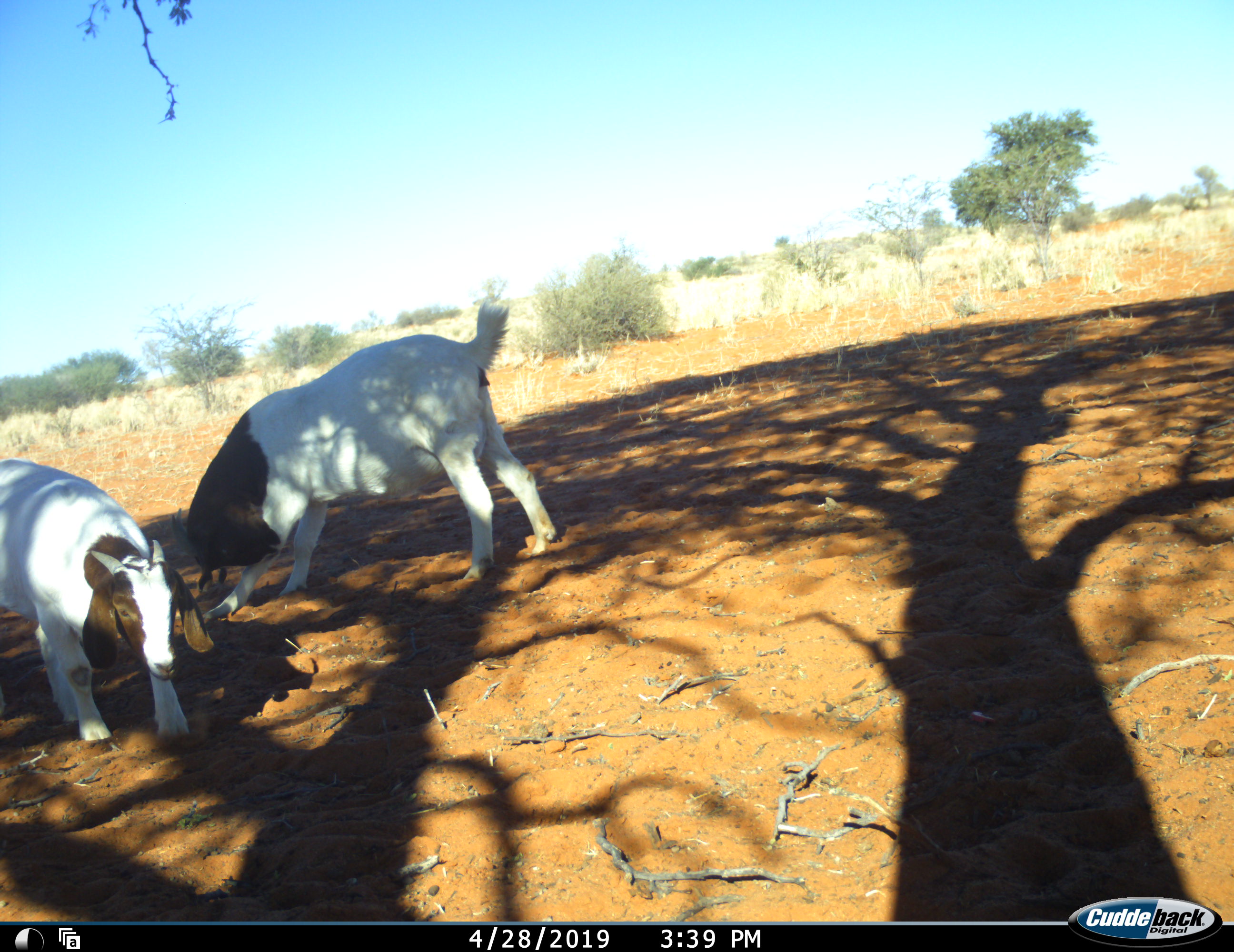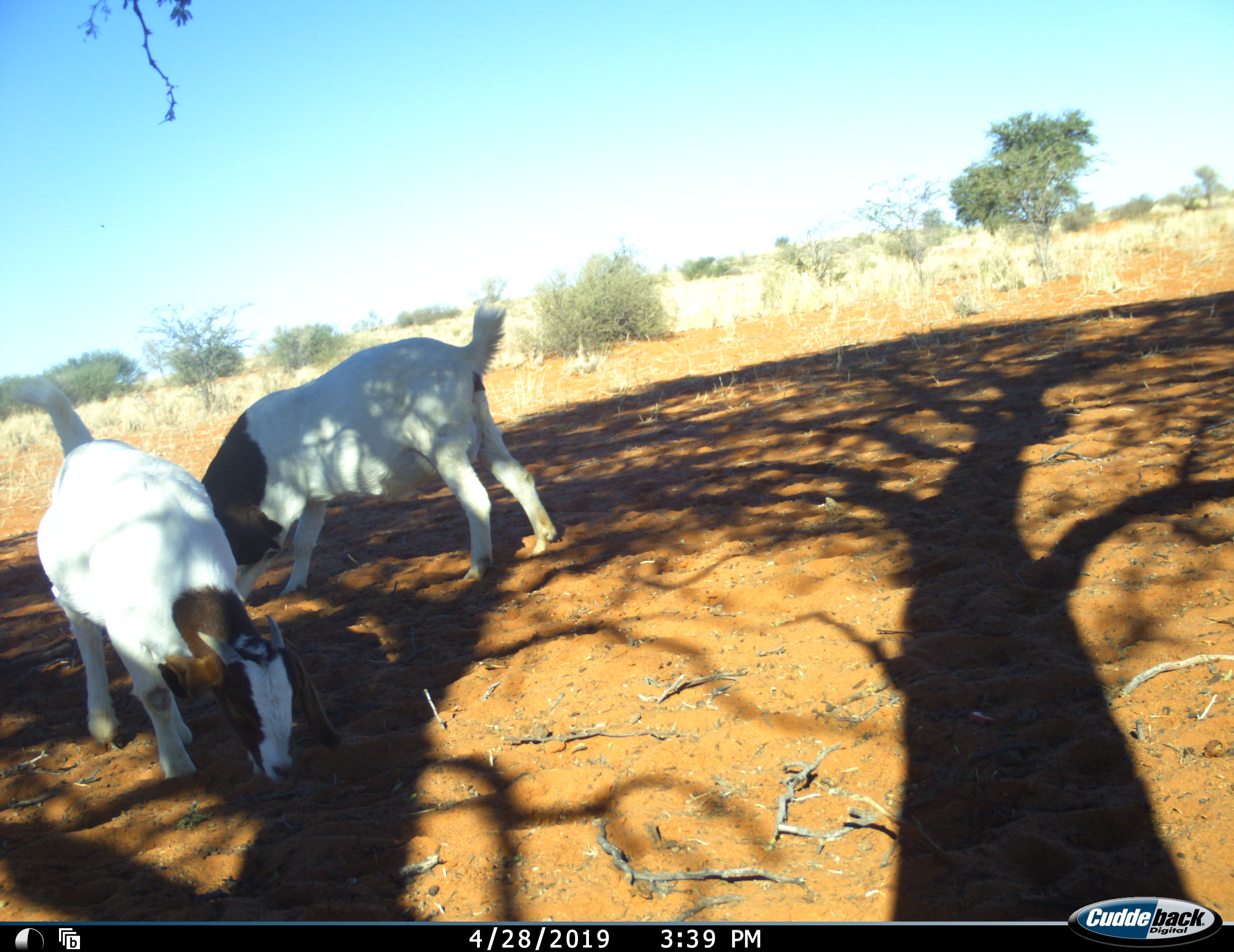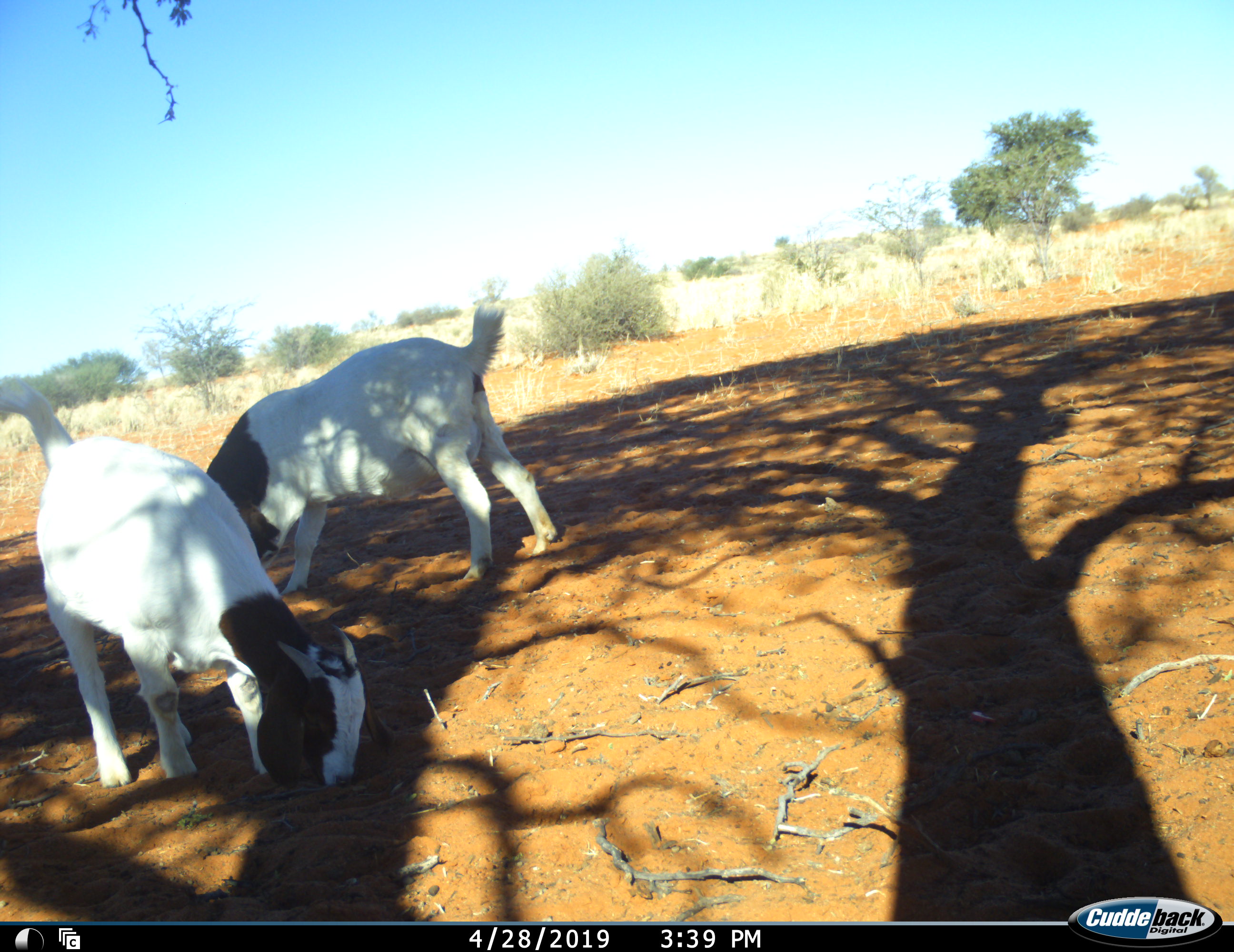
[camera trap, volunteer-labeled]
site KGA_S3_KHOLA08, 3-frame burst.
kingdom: Animalia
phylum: Chordata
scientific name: Vertebrata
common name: domestic animal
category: domesticanimal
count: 2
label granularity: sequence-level